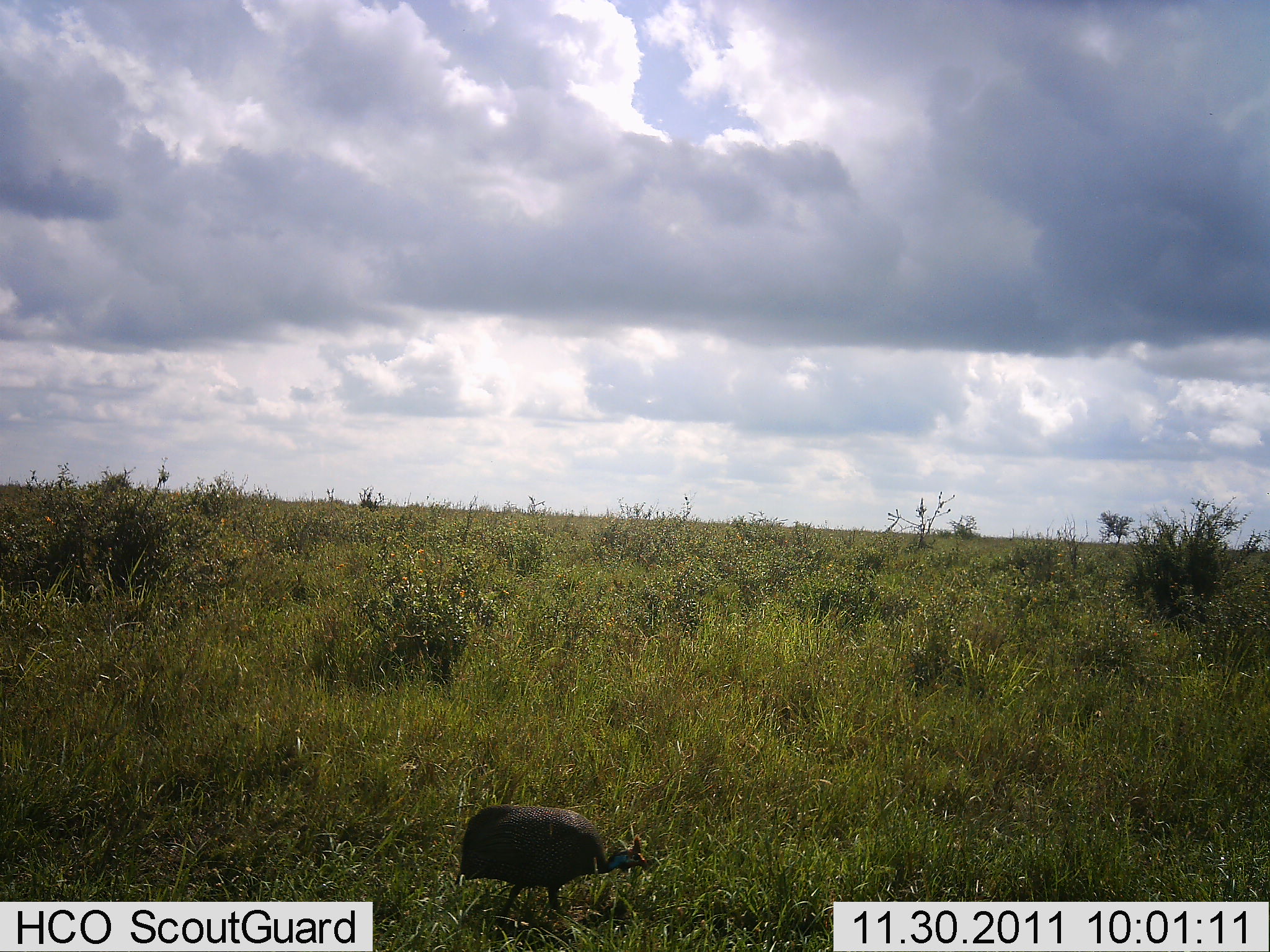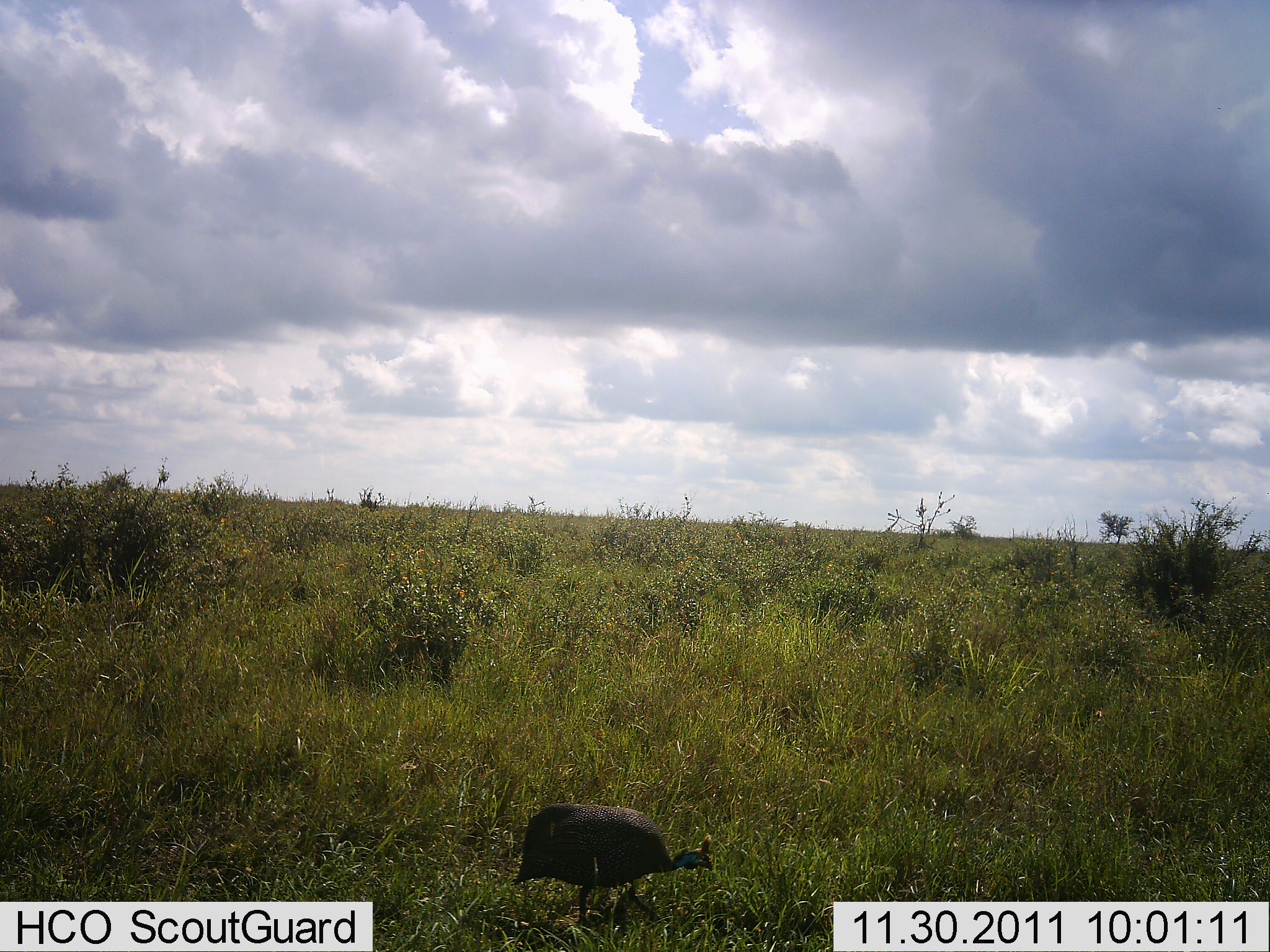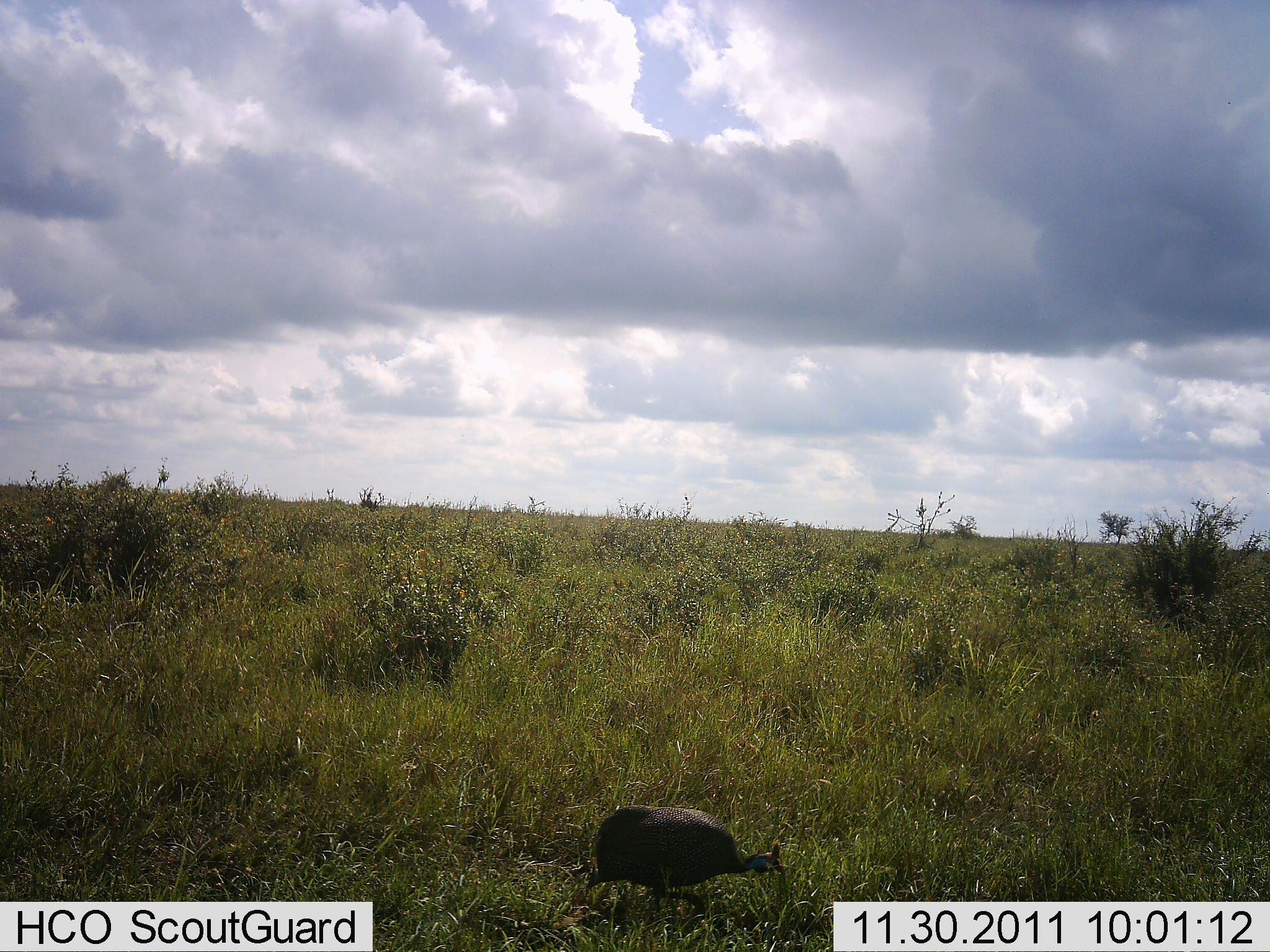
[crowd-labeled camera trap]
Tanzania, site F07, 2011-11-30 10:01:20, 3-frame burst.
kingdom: Animalia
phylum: Chordata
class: Aves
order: Galliformes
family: Numididae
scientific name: Numididae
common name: guinea fowl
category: guineafowl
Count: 1.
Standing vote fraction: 10%.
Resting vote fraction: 0%.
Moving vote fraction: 80%.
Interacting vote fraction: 0%.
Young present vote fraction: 0%.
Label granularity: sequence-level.